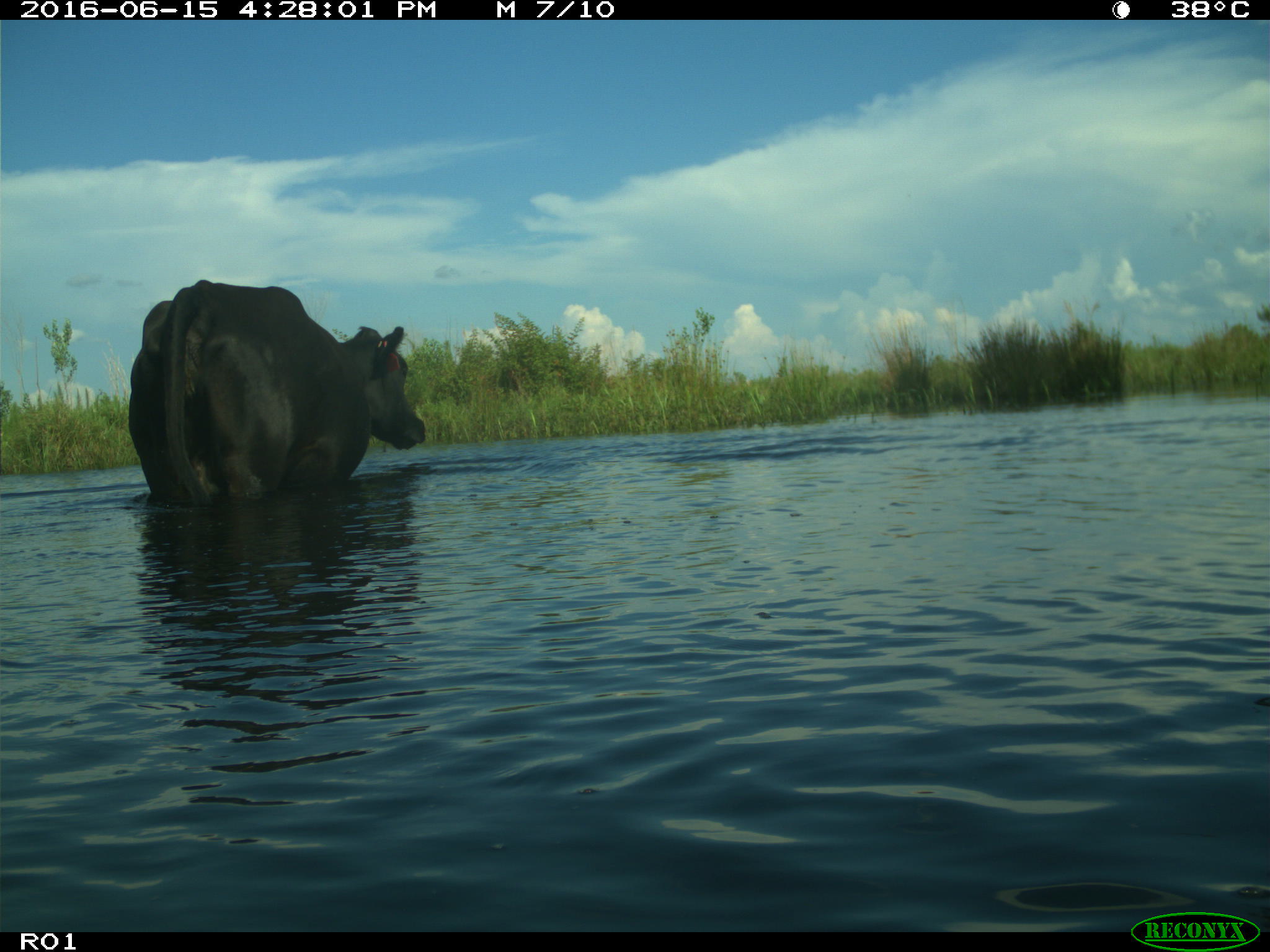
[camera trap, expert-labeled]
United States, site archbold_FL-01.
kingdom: Animalia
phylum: Chordata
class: Mammalia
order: Artiodactyla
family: Bovidae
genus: Bos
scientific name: Bos taurus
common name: domestic cow